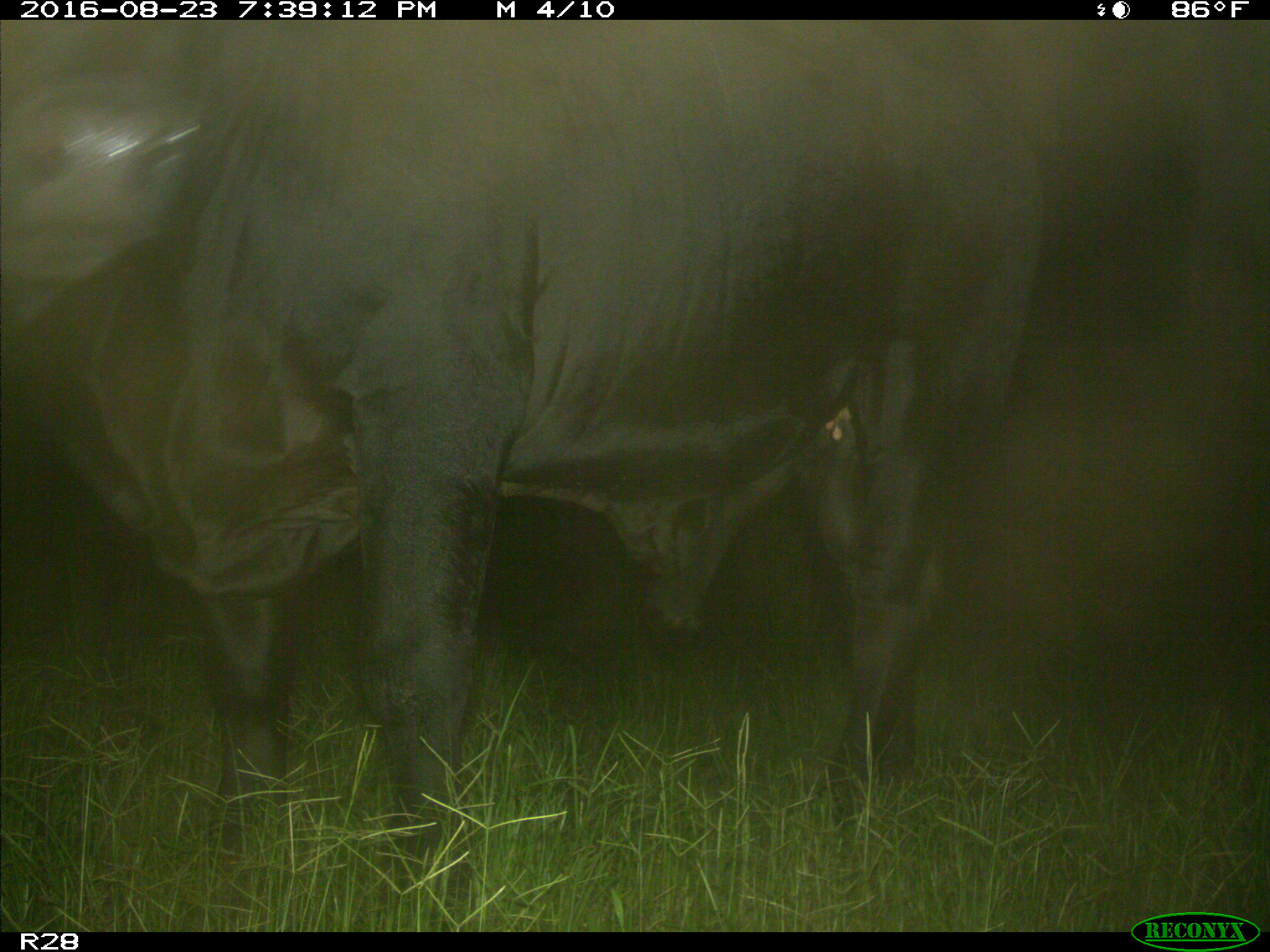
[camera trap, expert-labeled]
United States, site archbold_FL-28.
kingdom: Animalia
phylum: Chordata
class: Mammalia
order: Artiodactyla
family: Bovidae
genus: Bos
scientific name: Bos taurus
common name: domestic cow